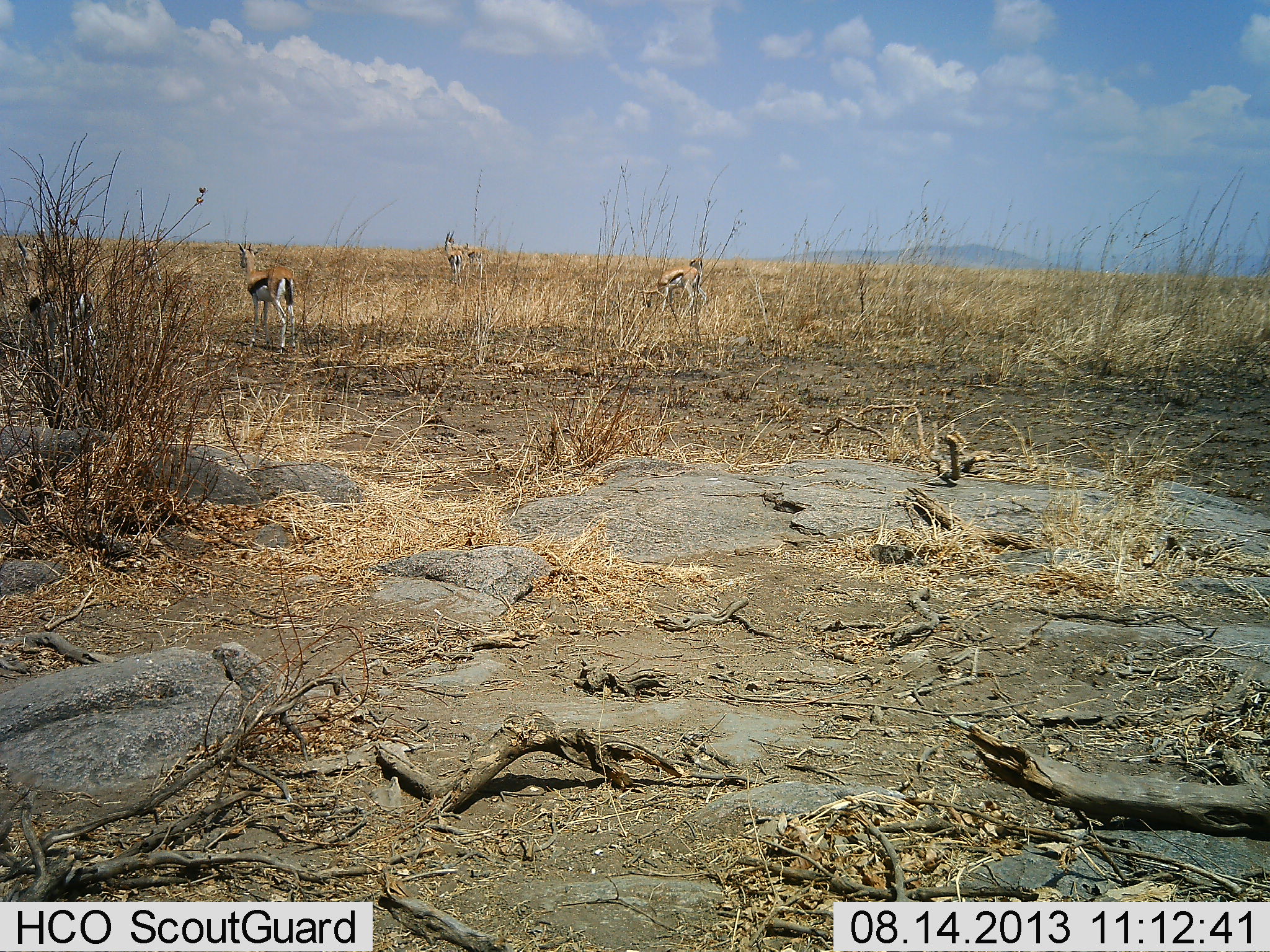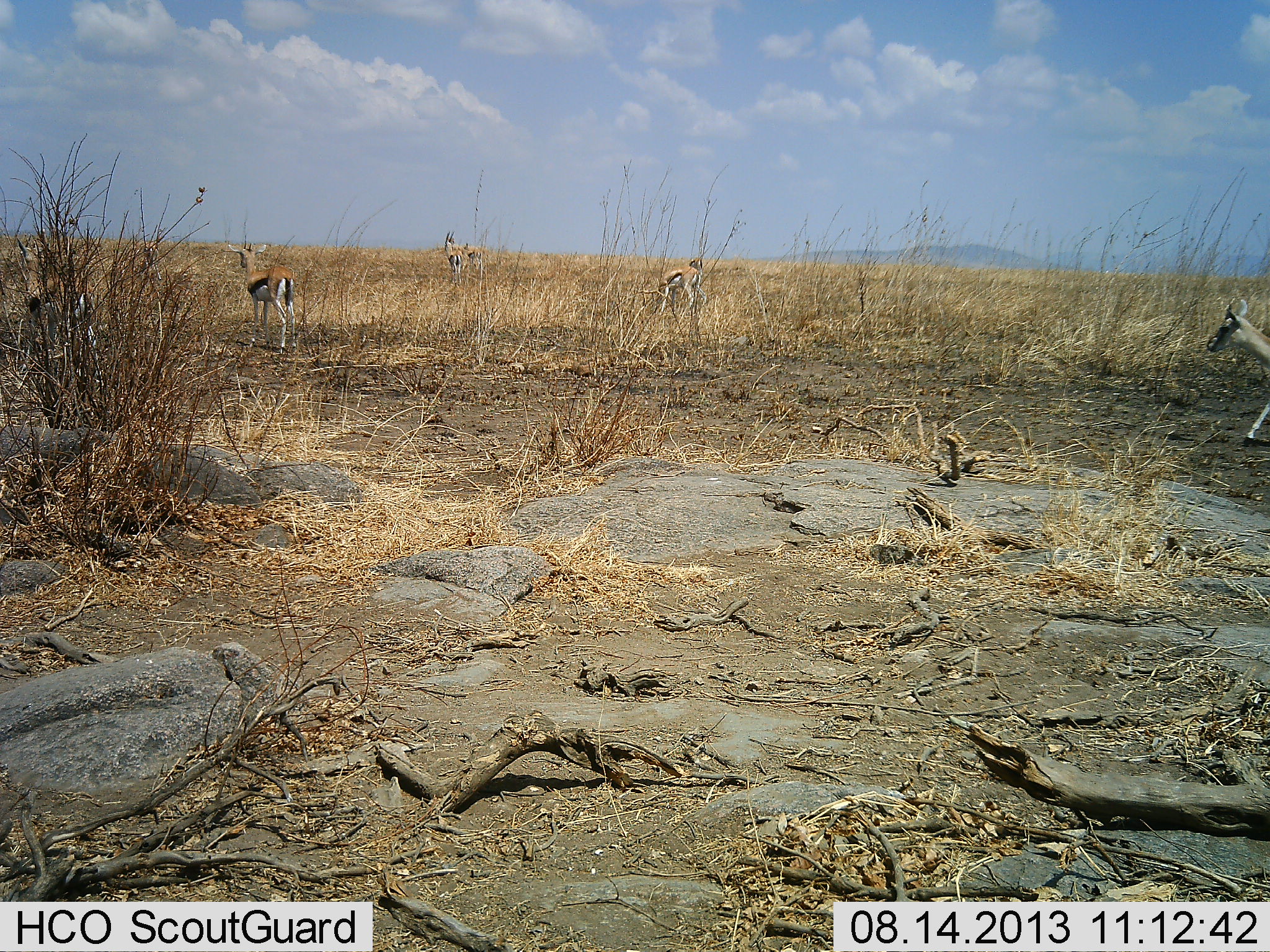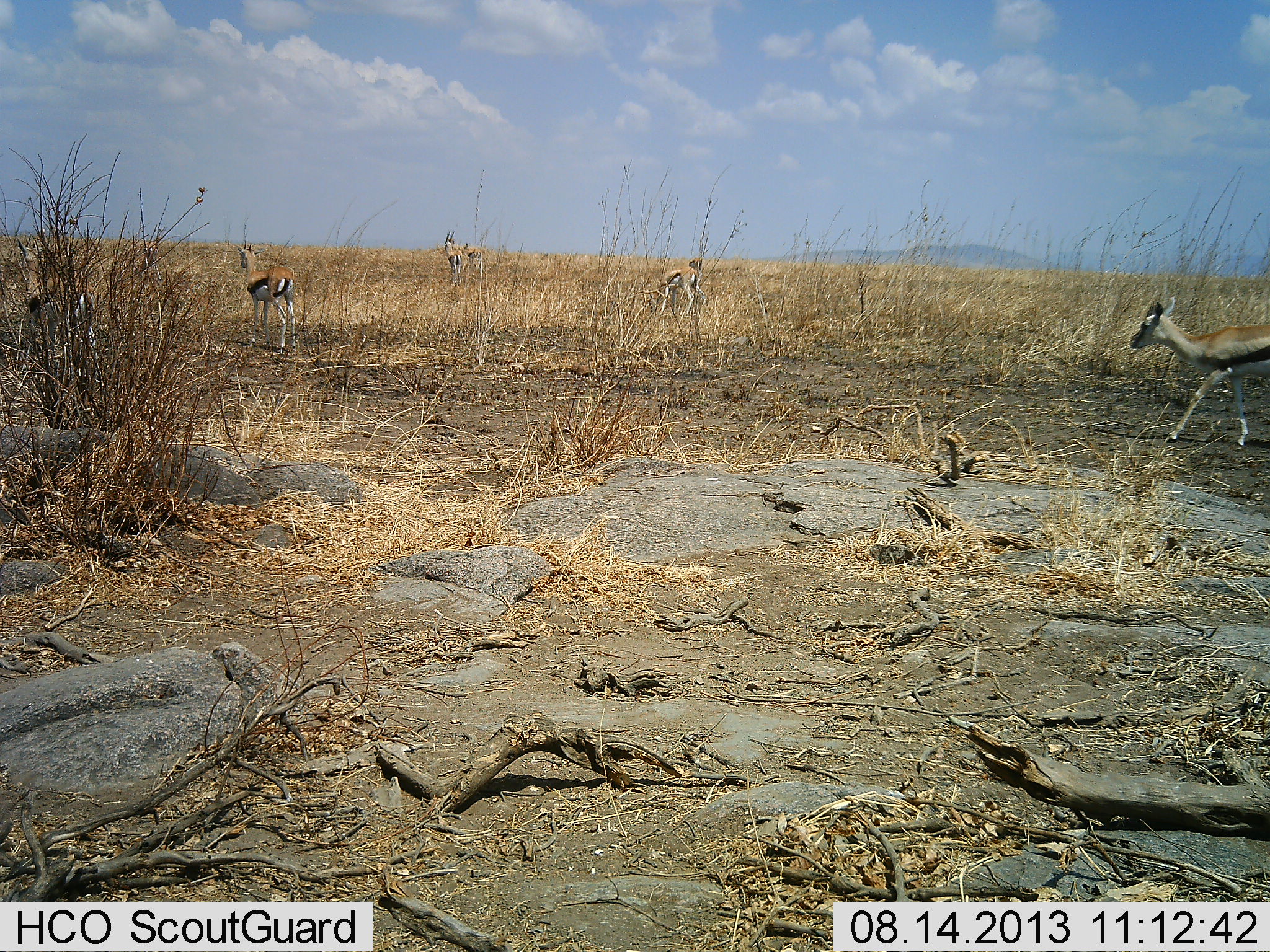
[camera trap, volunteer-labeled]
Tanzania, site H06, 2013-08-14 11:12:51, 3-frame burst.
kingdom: Animalia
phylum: Chordata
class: Mammalia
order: Artiodactyla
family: Bovidae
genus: Eudorcas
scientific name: Eudorcas thomsonii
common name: thomson's gazelle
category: gazellethomsons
Gazellethomsons (thomson's gazelle) (Eudorcas thomsonii), count 5. Behavior (volunteer vote fractions): standing 80%, resting 0%, moving 70%, interacting 0%. Young present (vote fraction): 0%. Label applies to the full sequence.